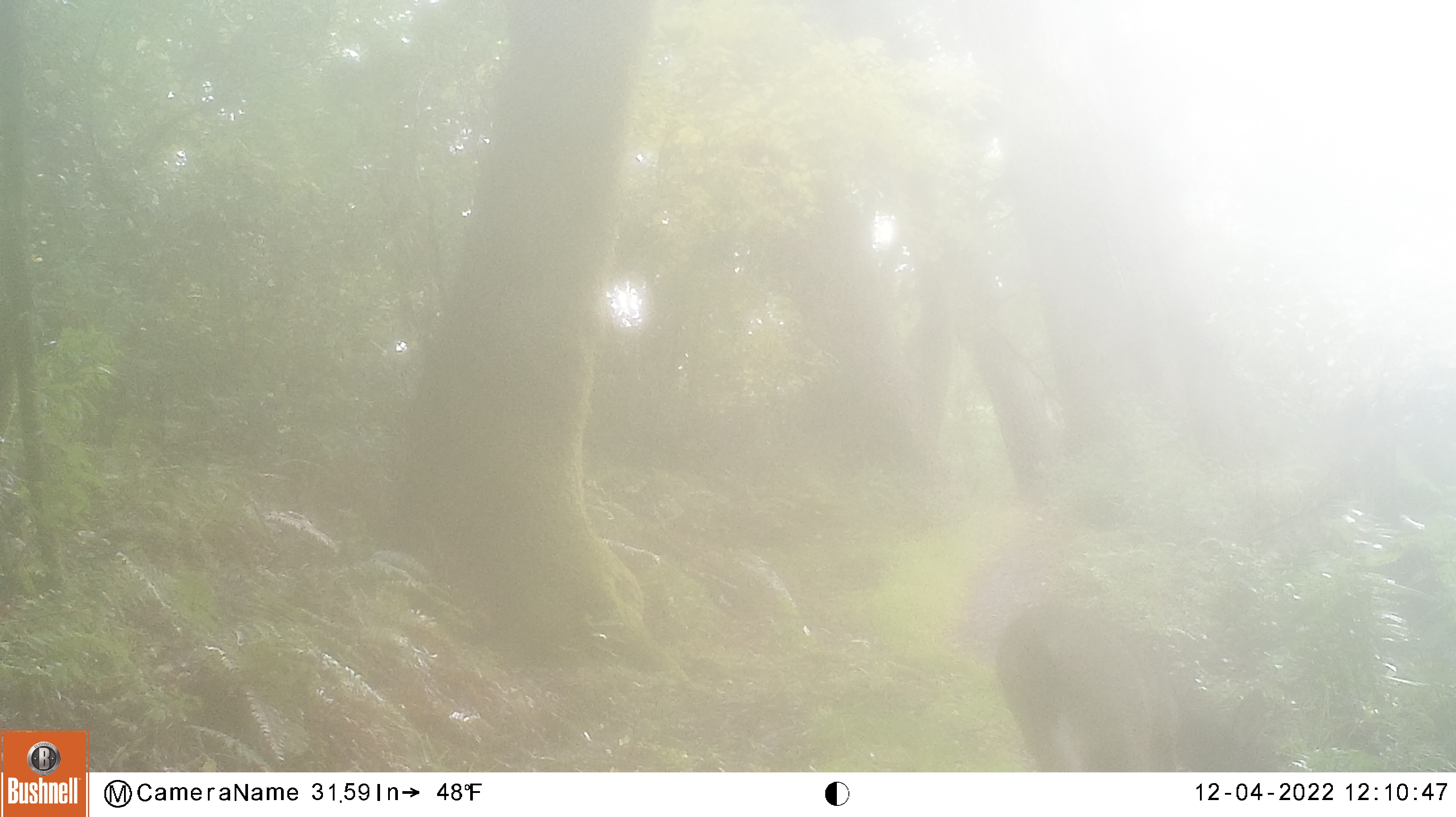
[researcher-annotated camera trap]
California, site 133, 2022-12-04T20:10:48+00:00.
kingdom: Animalia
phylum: Chordata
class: Mammalia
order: Artiodactyla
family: Cervidae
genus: Odocoileus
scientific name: Odocoileus hemionus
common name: mule deer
Mule deer (Odocoileus hemionus).